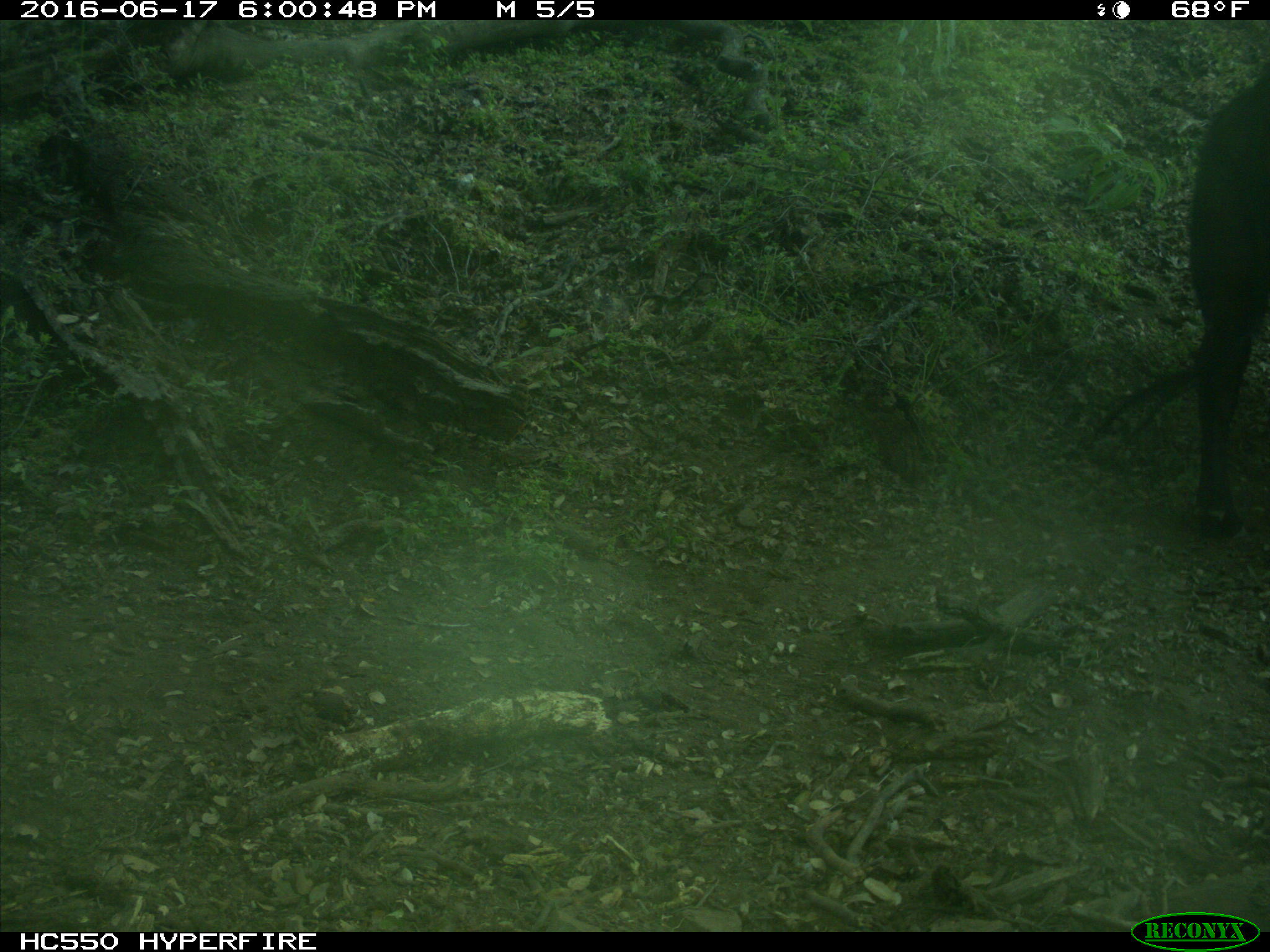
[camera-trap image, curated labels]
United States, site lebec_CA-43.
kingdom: Animalia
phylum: Chordata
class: Mammalia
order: Artiodactyla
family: Bovidae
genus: Bos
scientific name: Bos taurus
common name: domestic cow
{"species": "Bos taurus (domestic cow)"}